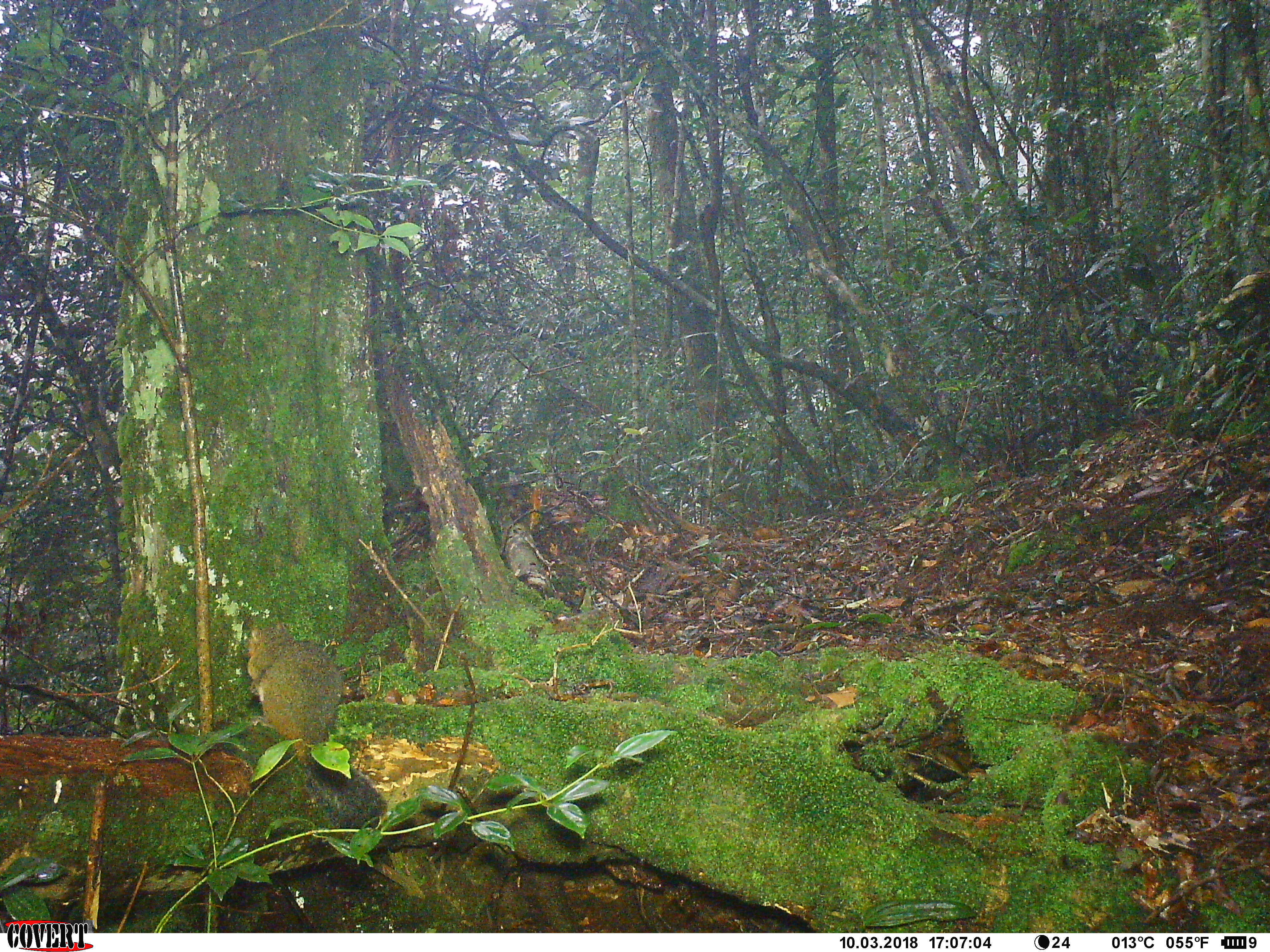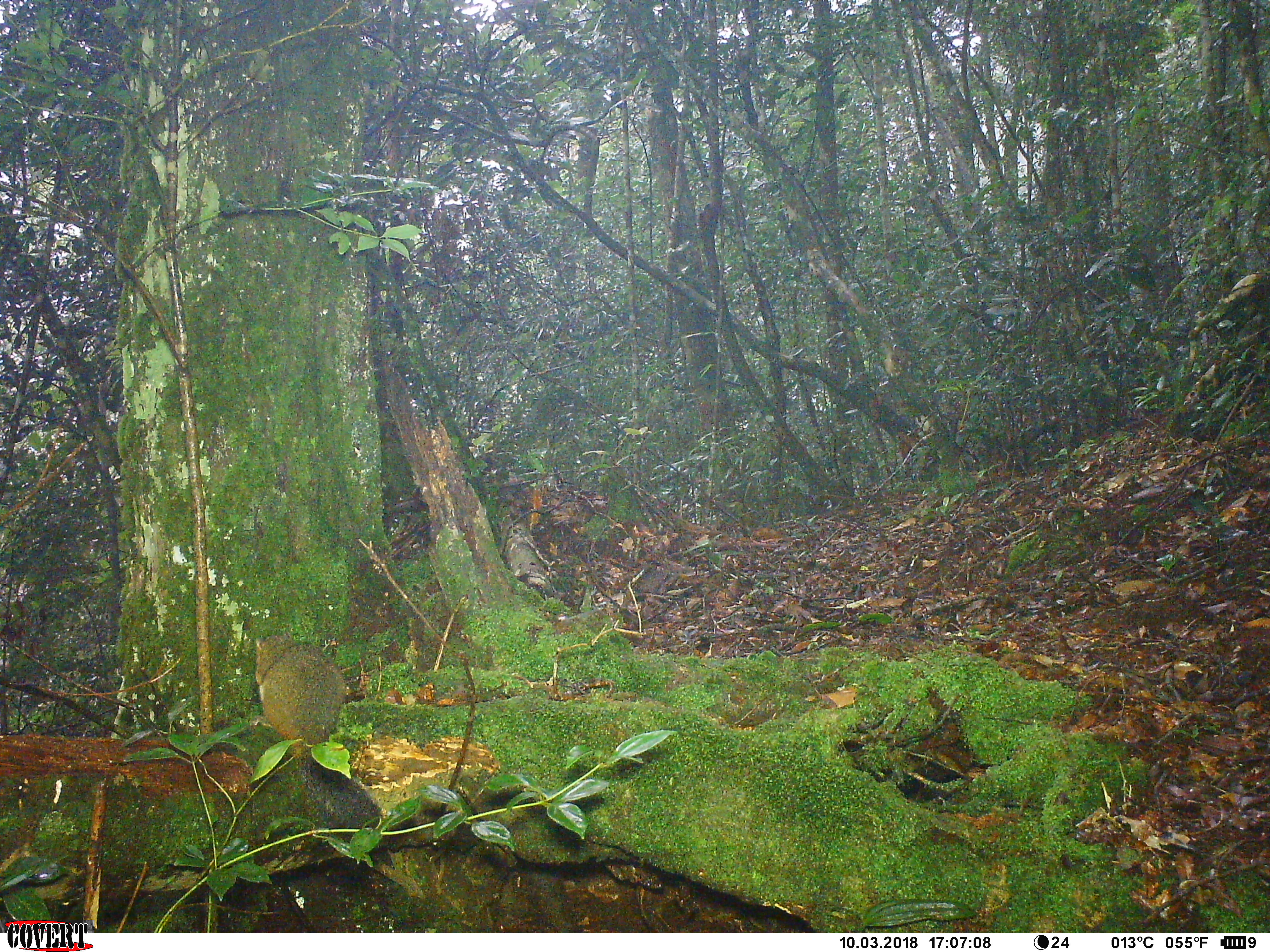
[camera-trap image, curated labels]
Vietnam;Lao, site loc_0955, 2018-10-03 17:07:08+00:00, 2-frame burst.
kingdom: Animalia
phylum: Chordata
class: Mammalia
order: Rodentia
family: Sciuridae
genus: Dremomys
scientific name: Dremomys rufigenis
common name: red-cheeked squirrel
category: red cheeked squirrel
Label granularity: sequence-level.